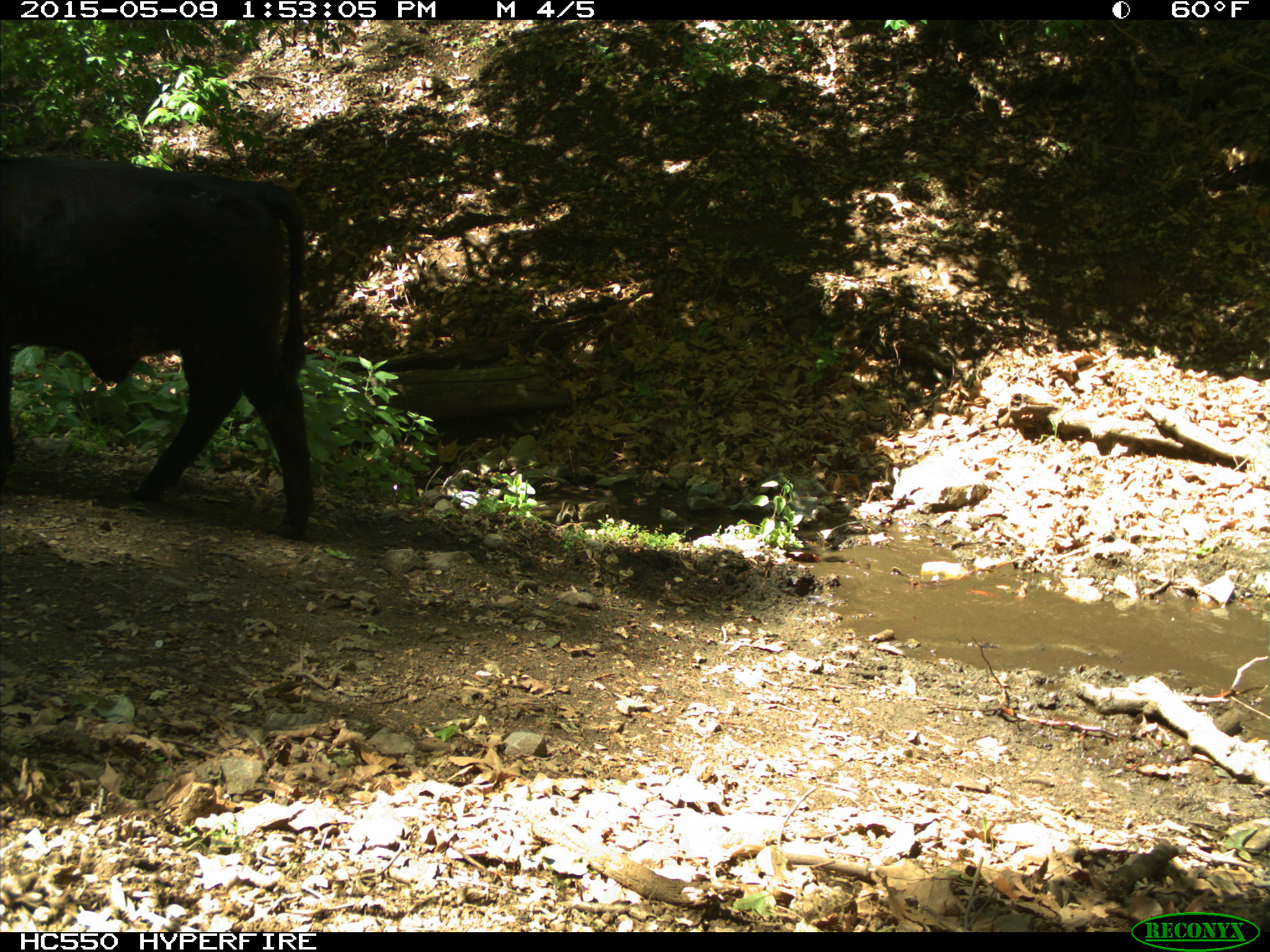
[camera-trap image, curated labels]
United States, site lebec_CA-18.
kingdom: Animalia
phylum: Chordata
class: Mammalia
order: Artiodactyla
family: Bovidae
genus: Bos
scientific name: Bos taurus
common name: domestic cow